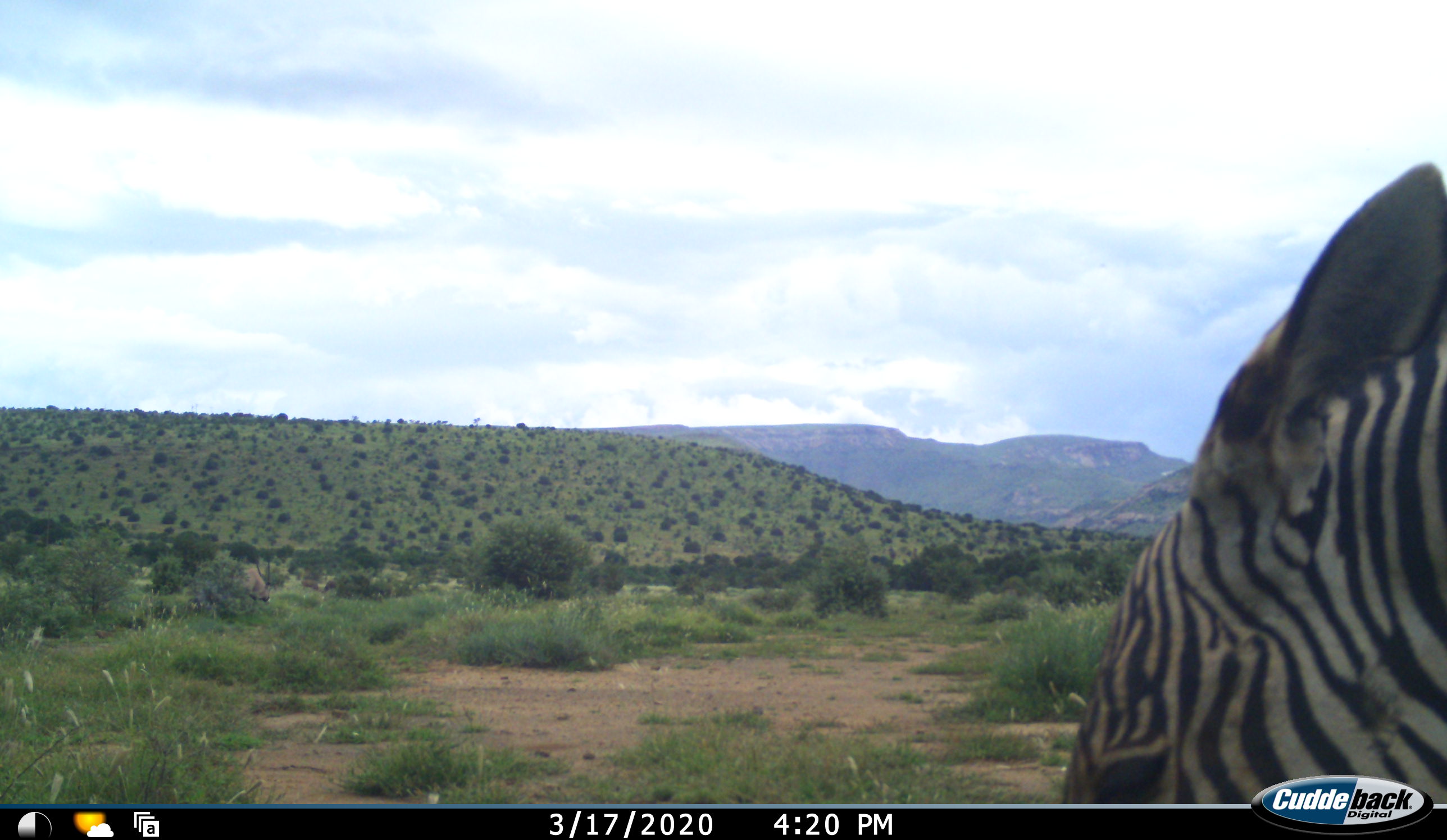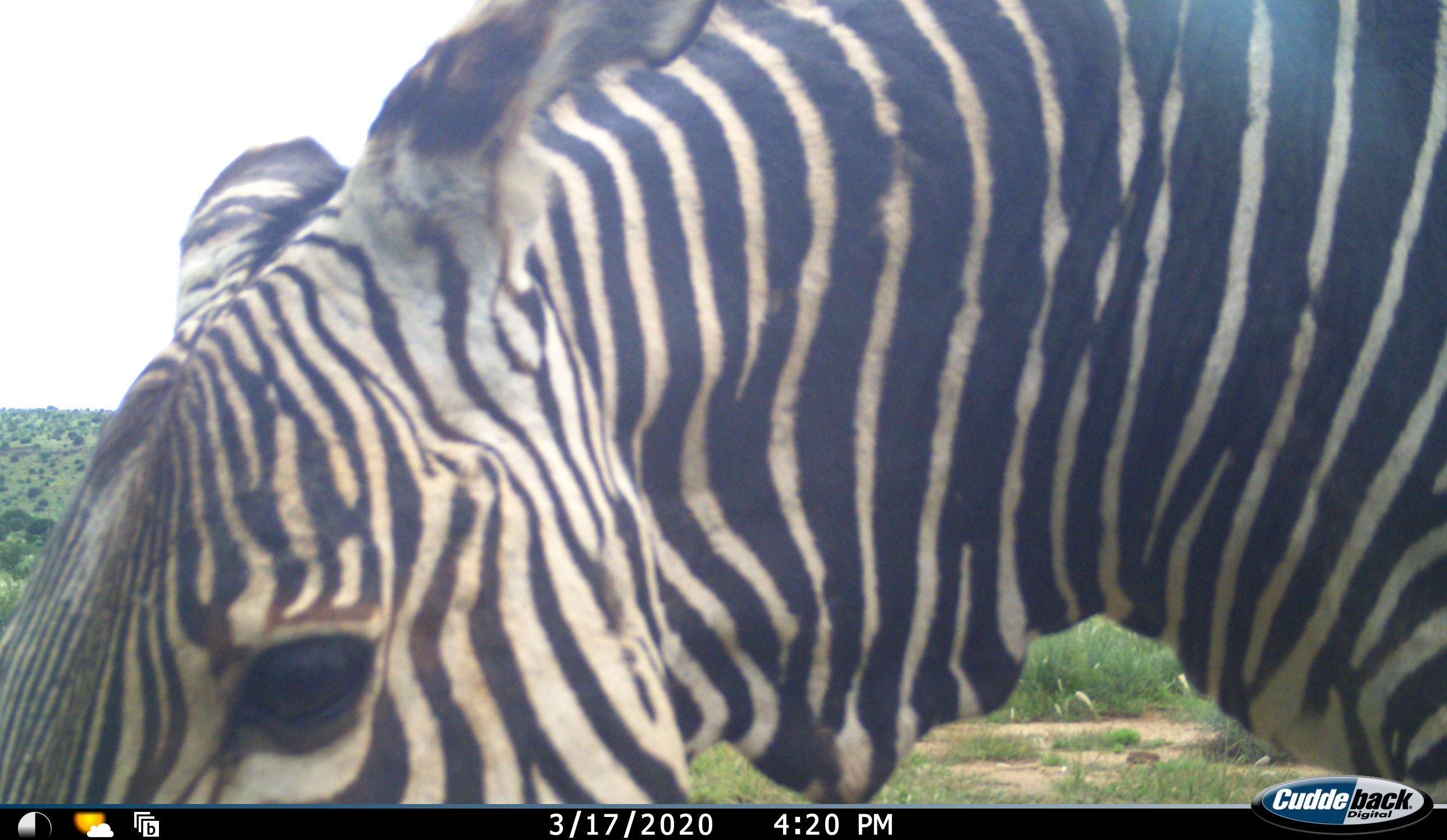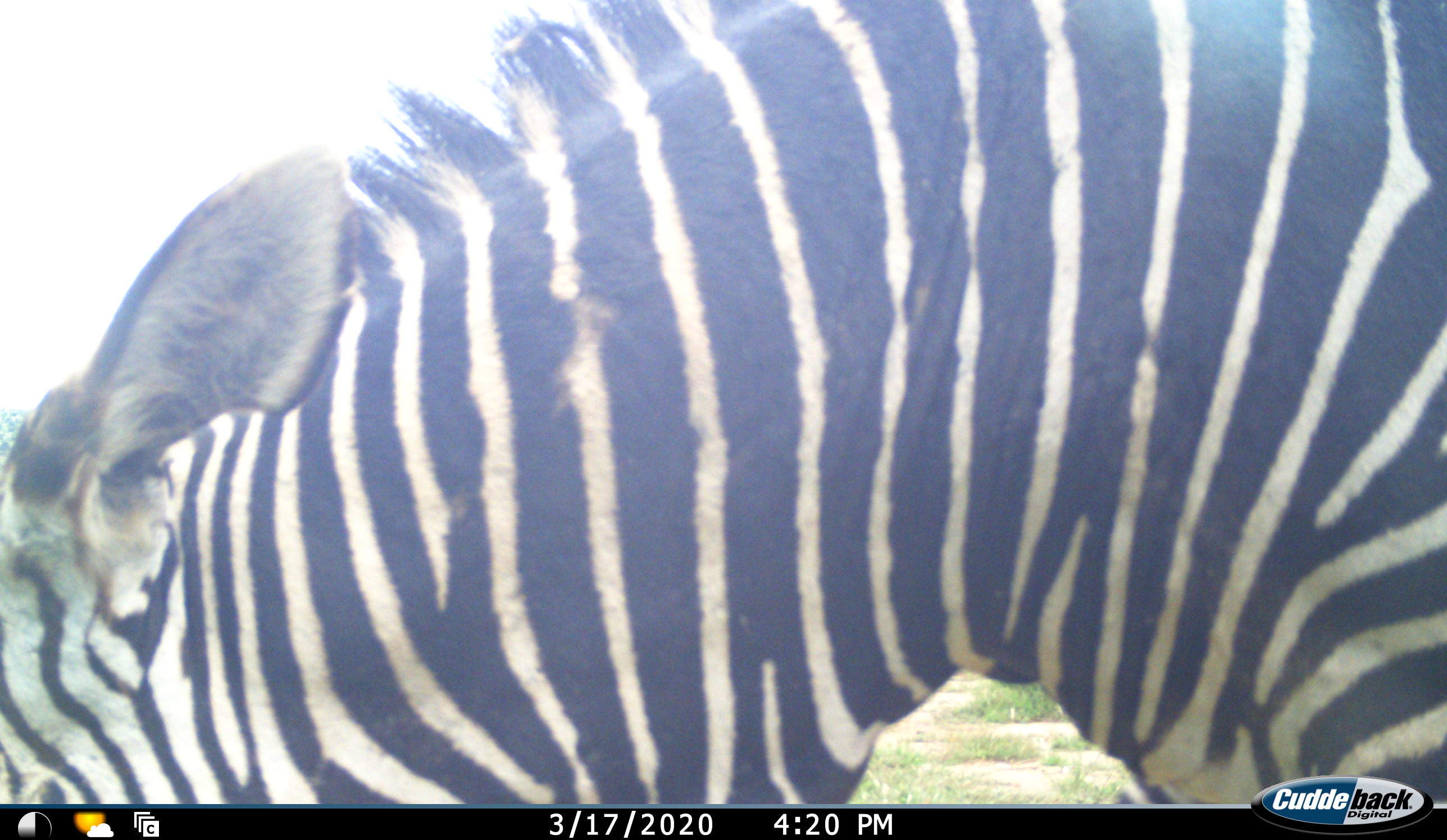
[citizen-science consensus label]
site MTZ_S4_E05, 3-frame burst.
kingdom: Animalia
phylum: Chordata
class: Mammalia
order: Perissodactyla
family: Equidae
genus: Equus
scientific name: Equus zebra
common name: mountain zebra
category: zebramountain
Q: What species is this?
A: Zebramountain (mountain zebra) (Equus zebra).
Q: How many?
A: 1.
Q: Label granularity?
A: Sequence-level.